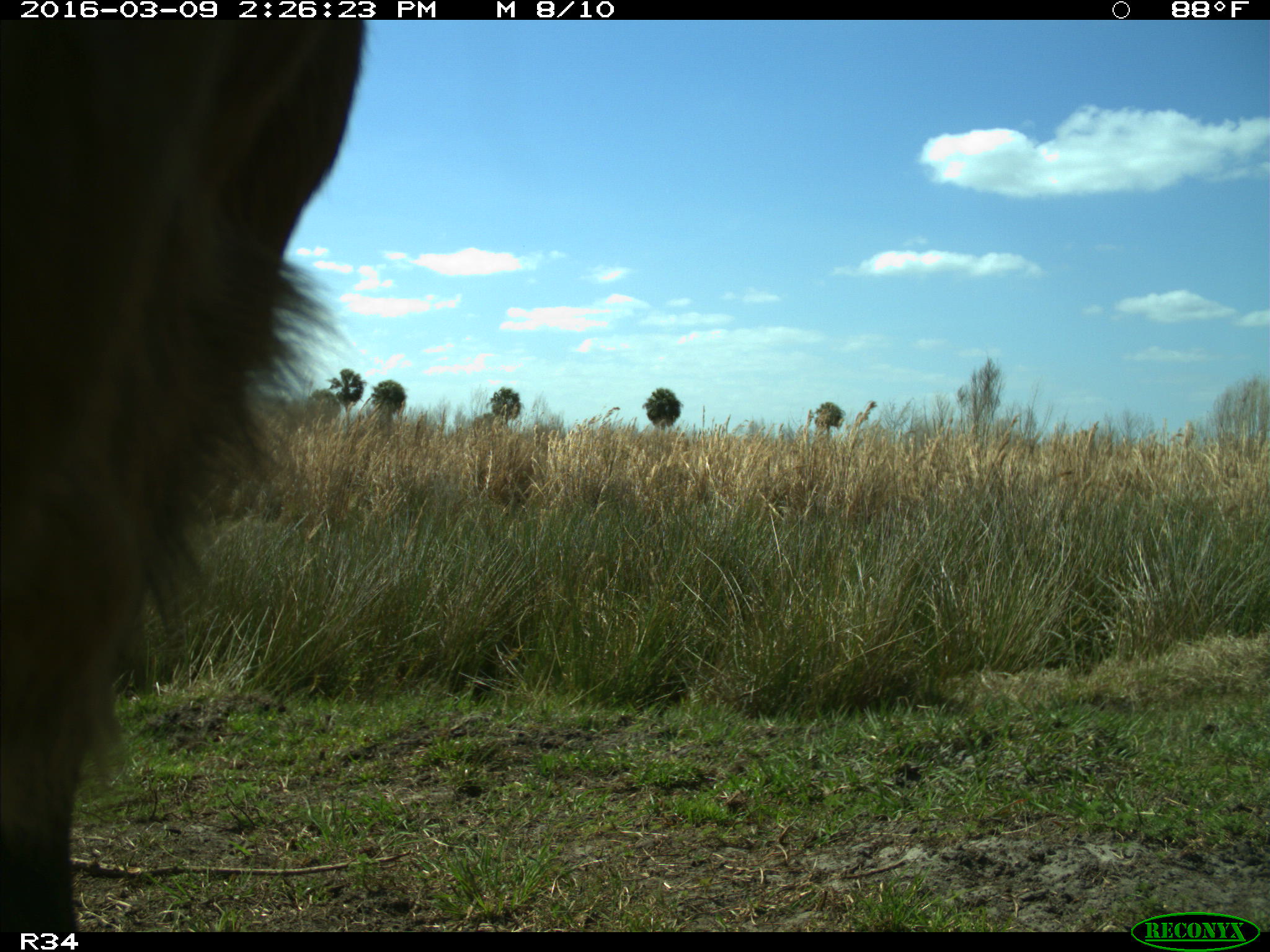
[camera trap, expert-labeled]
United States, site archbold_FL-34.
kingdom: Animalia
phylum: Chordata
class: Mammalia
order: Artiodactyla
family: Bovidae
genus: Bos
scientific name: Bos taurus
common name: domestic cow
Bos taurus (domestic cow).